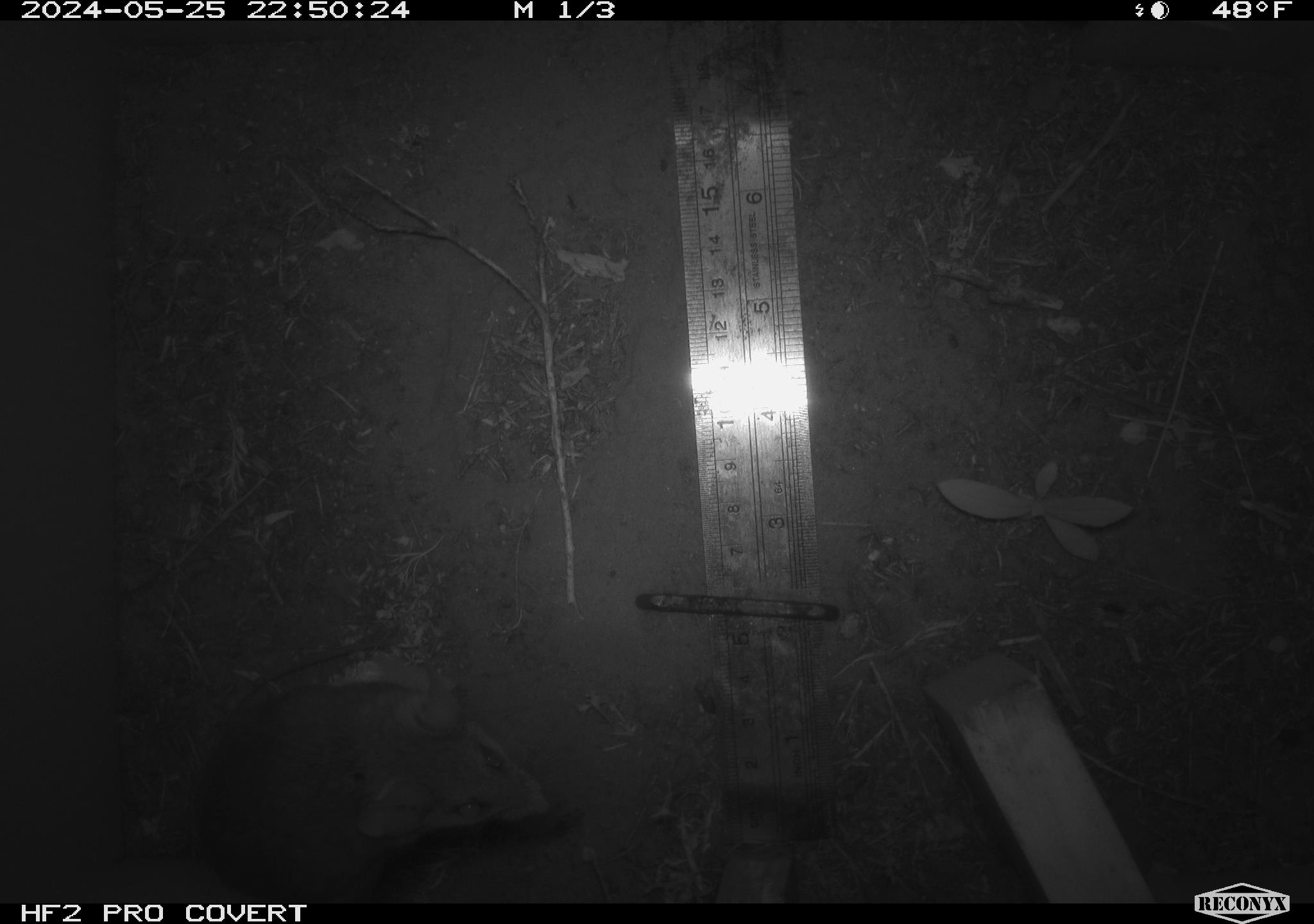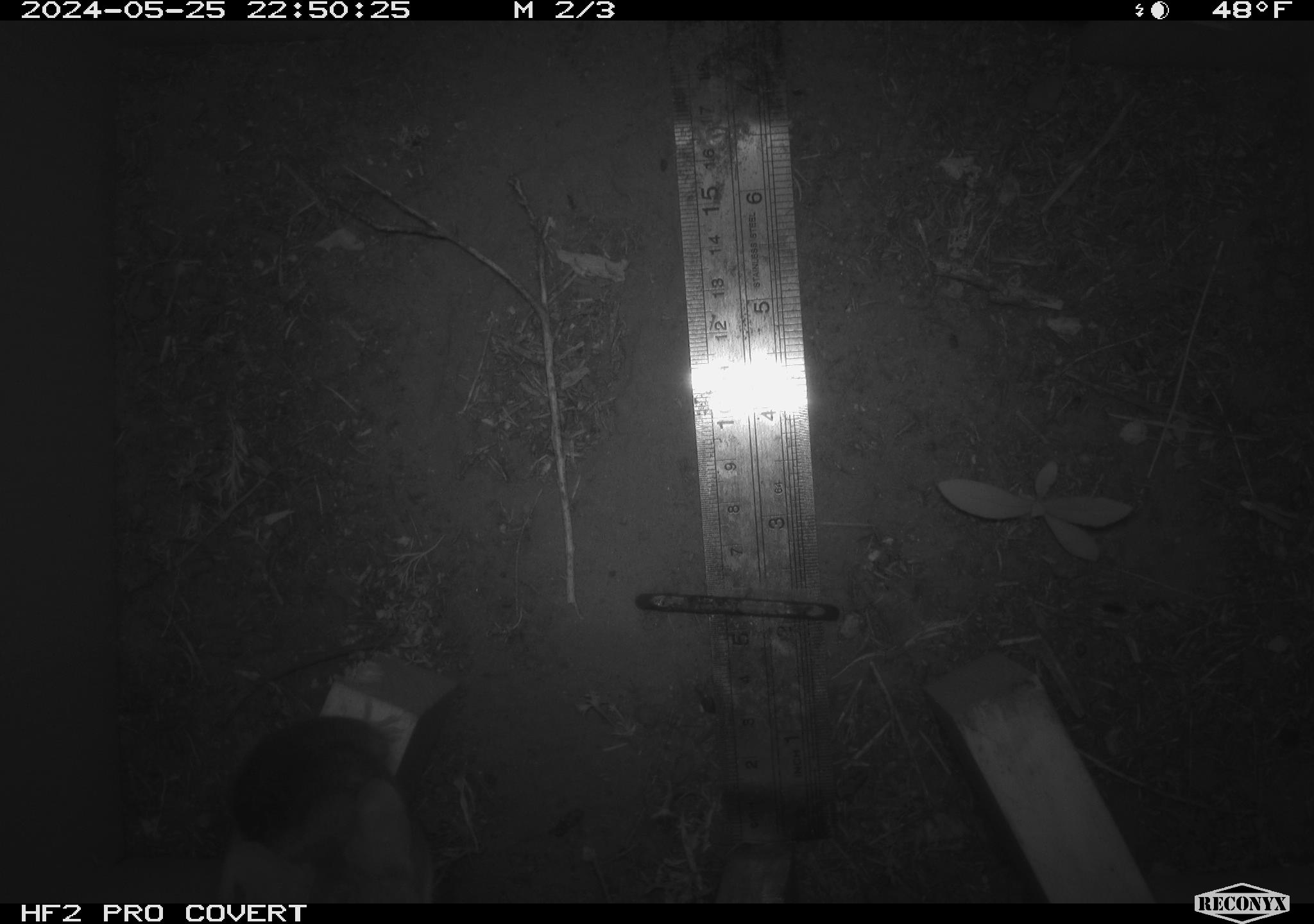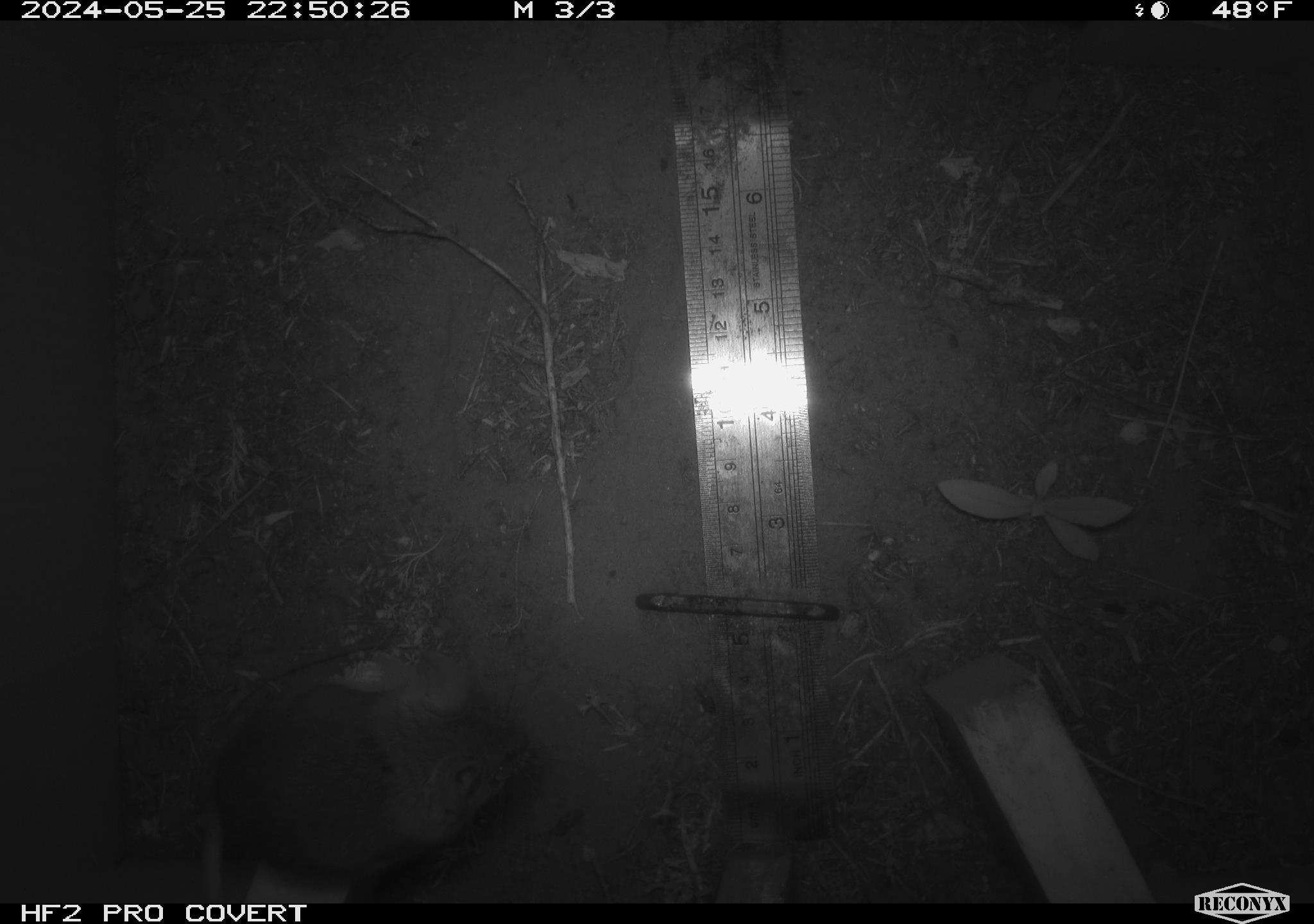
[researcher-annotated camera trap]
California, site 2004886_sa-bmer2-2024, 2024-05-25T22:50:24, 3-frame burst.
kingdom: Animalia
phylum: Chordata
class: Mammalia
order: Rodentia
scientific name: Rodentia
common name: mouse species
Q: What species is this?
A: Mouse species (Rodentia).